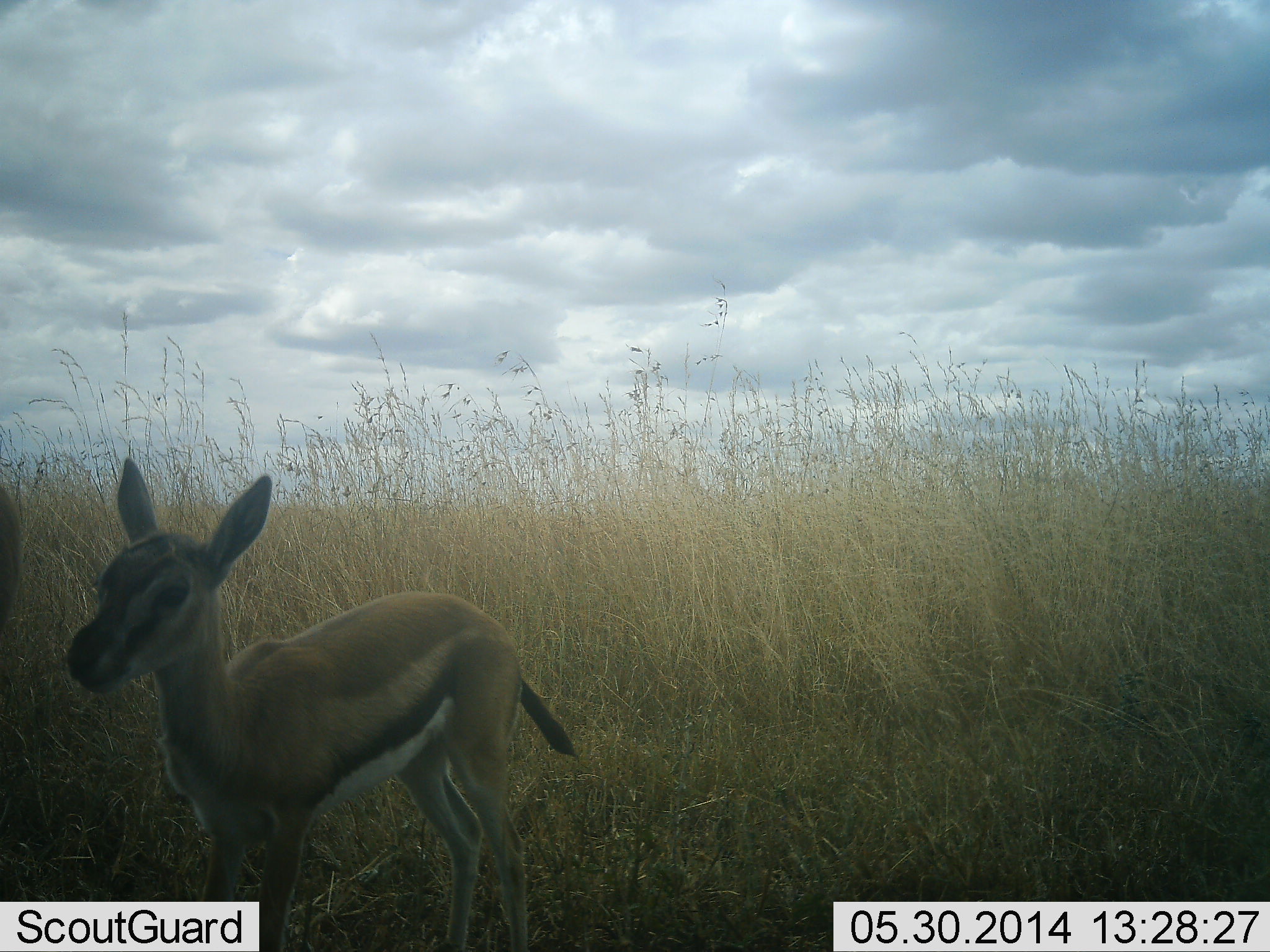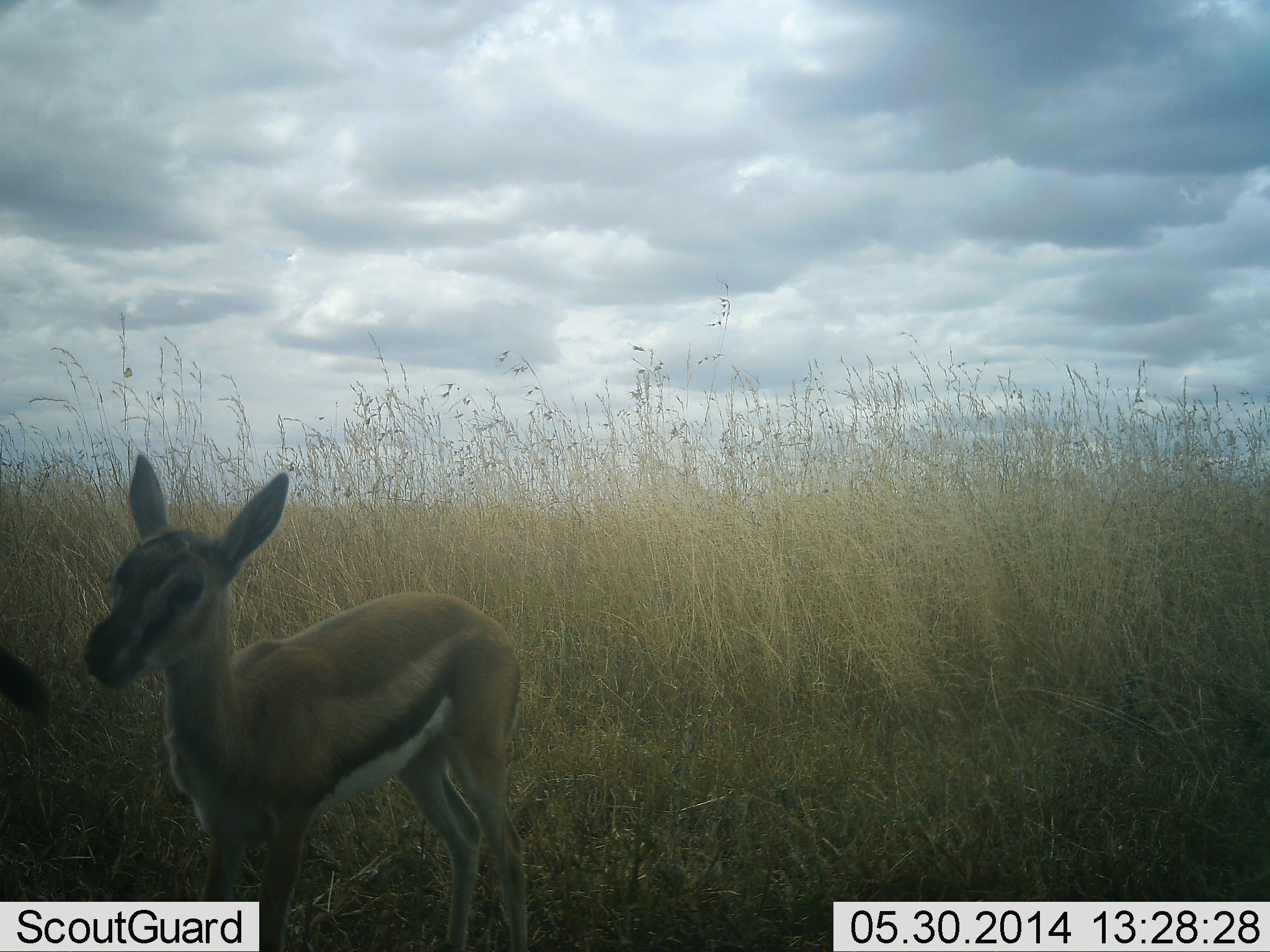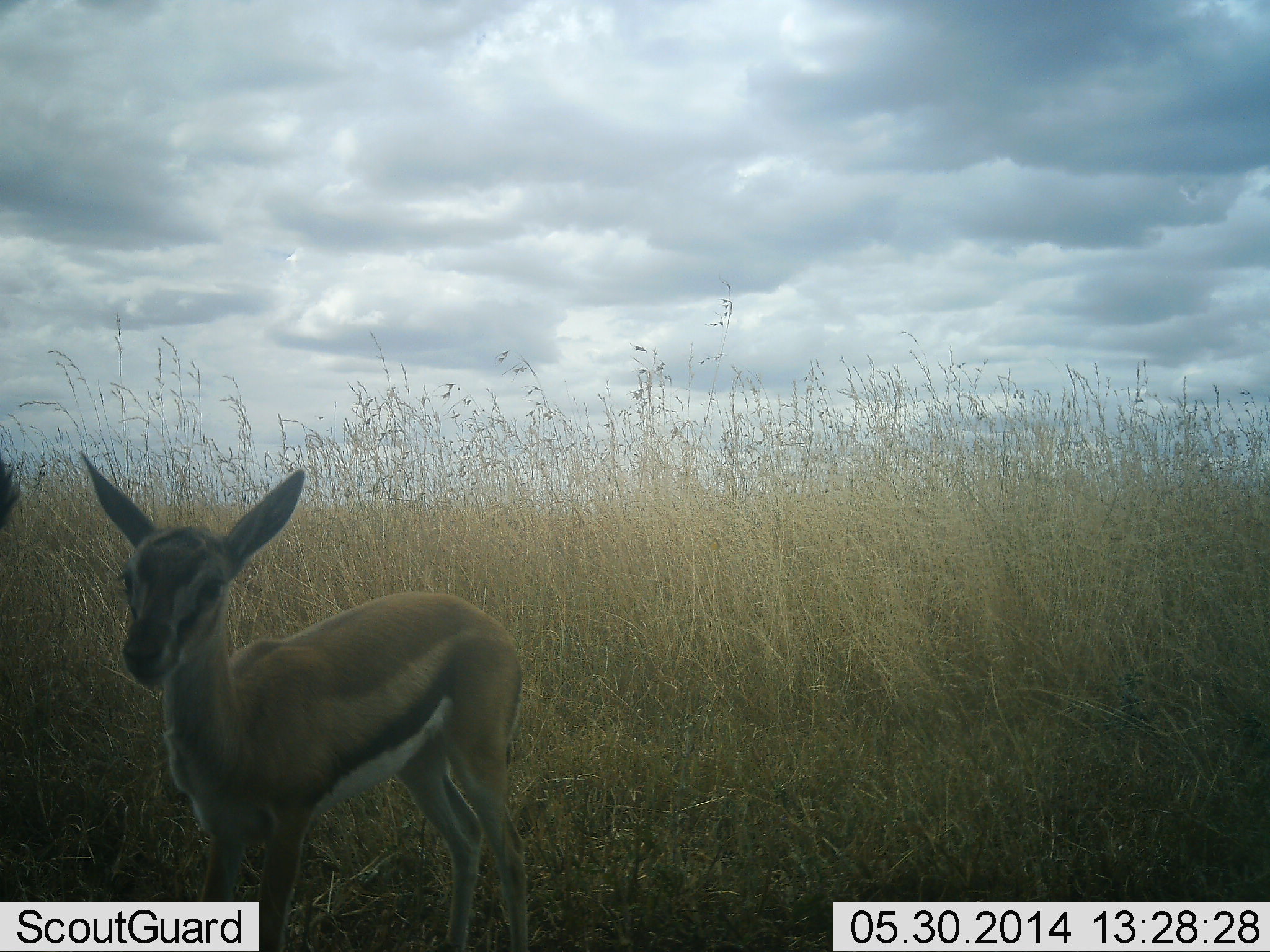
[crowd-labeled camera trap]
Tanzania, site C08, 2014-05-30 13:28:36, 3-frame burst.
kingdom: Animalia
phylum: Chordata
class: Mammalia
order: Artiodactyla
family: Bovidae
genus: Eudorcas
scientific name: Eudorcas thomsonii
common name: thomson's gazelle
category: gazellethomsons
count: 2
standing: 97%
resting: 3%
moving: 3%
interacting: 2%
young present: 50%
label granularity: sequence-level